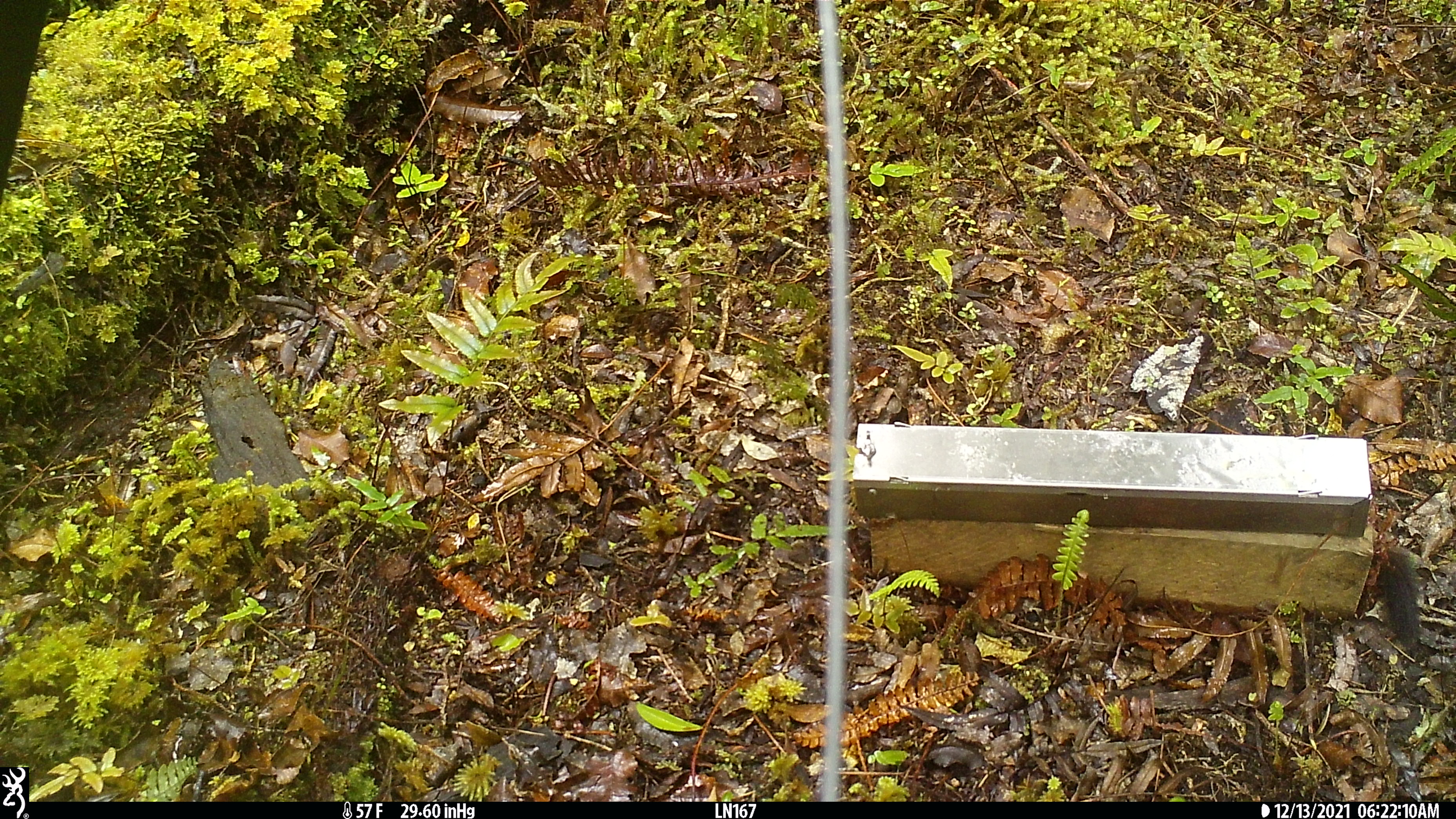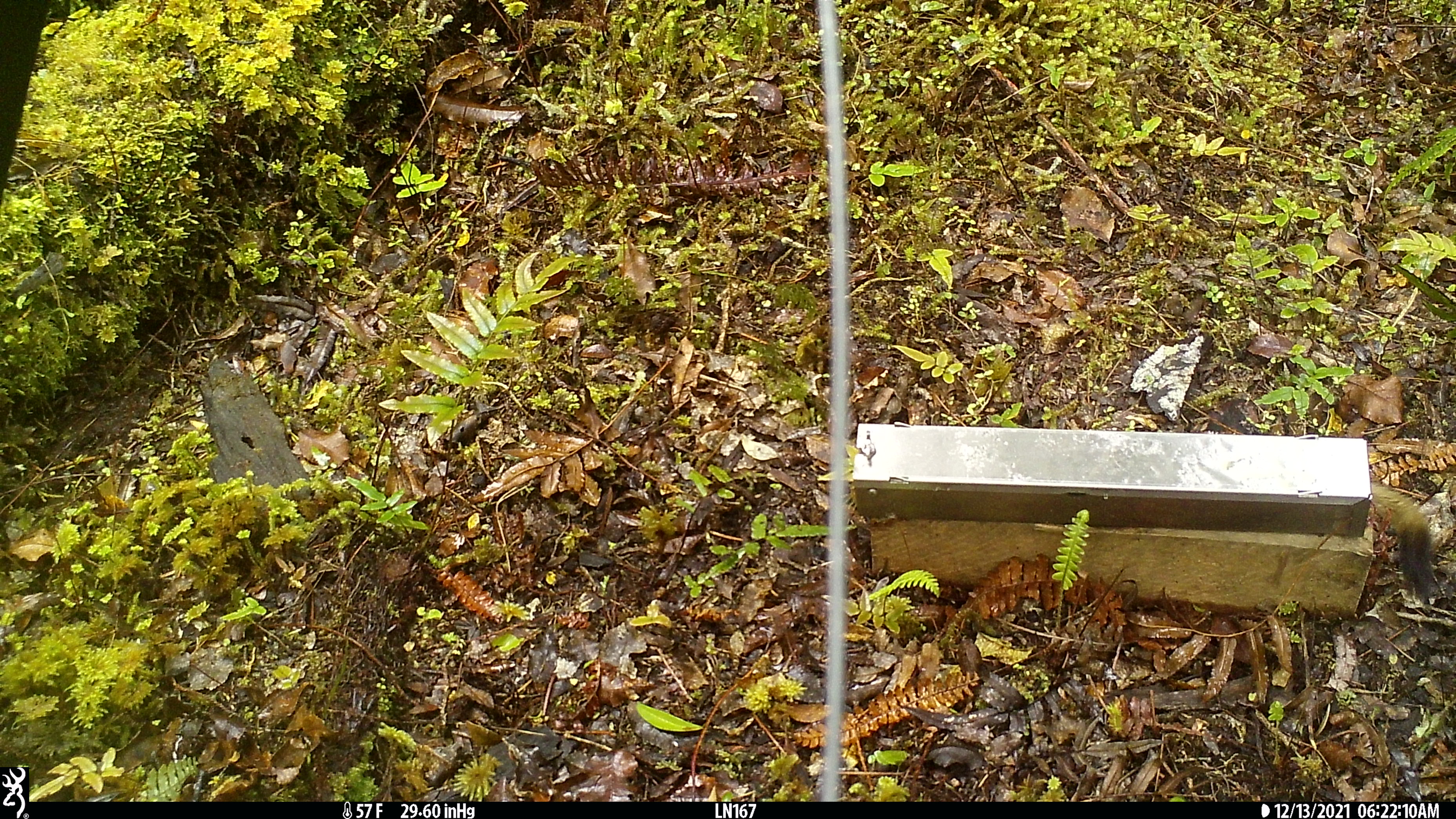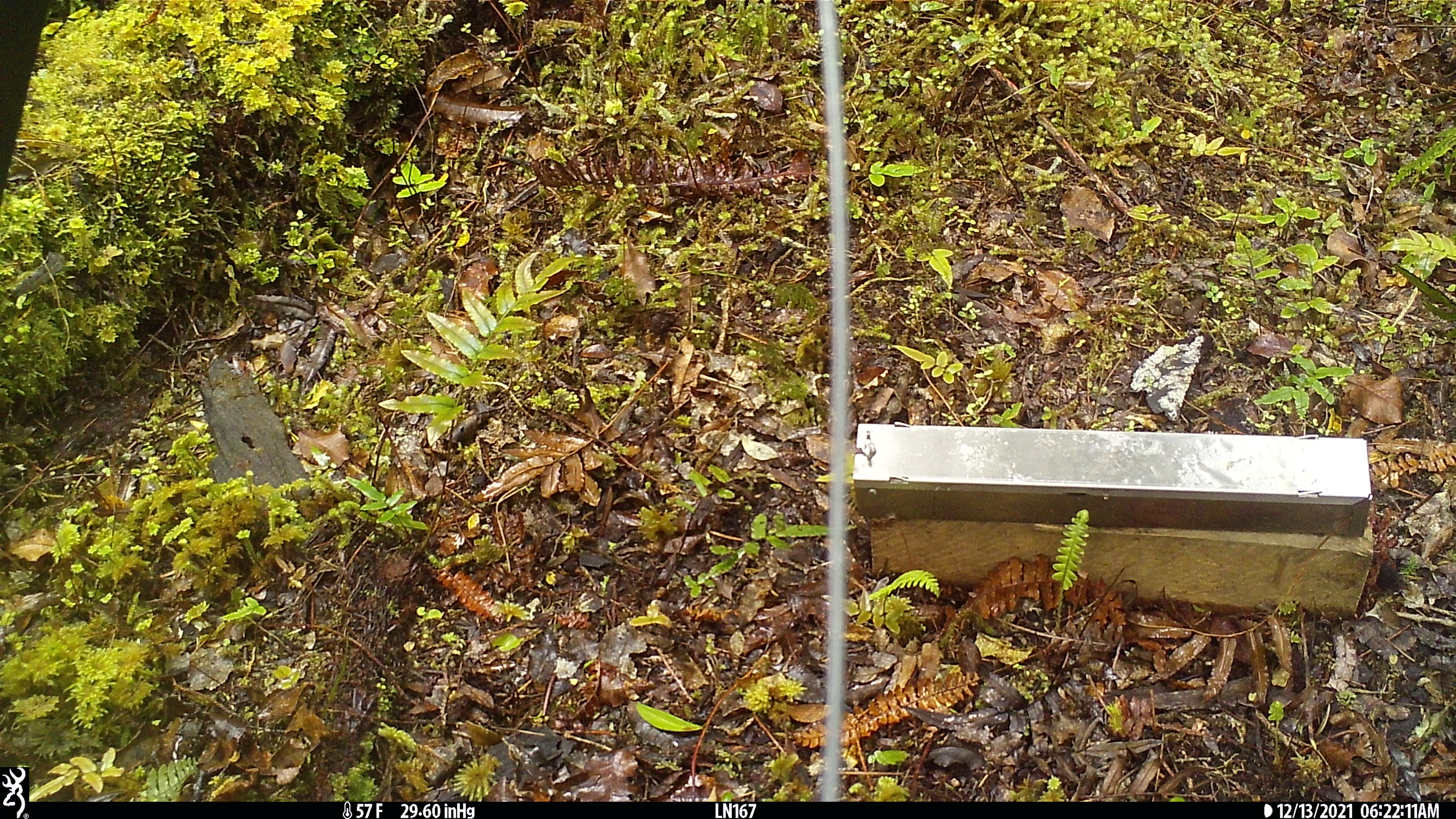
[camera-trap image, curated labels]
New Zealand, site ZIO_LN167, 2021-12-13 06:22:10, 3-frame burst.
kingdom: Animalia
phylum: Chordata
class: Mammalia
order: Carnivora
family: Mustelidae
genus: Mustela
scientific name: Mustela erminea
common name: stoat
Stoat (Mustela erminea).